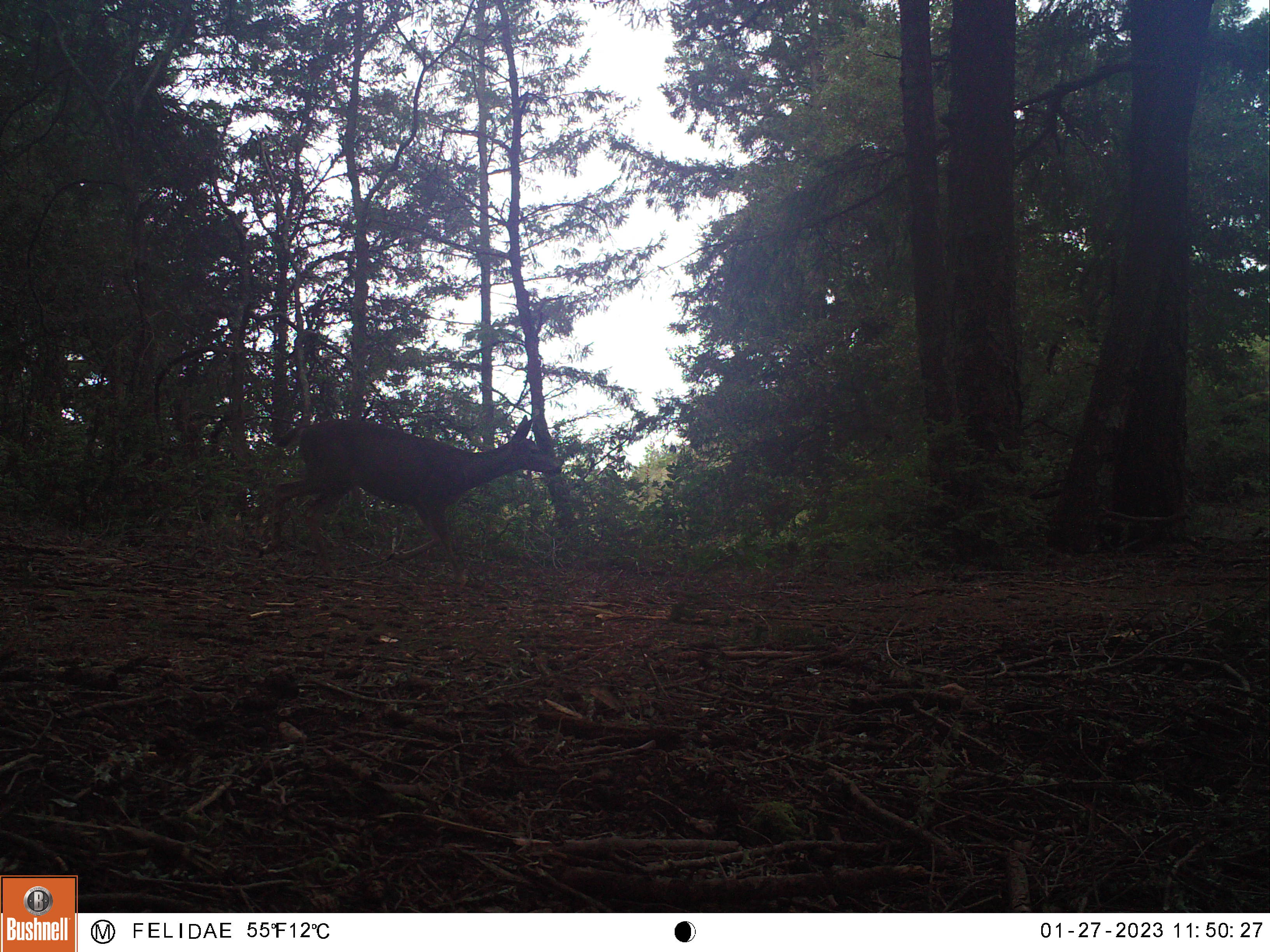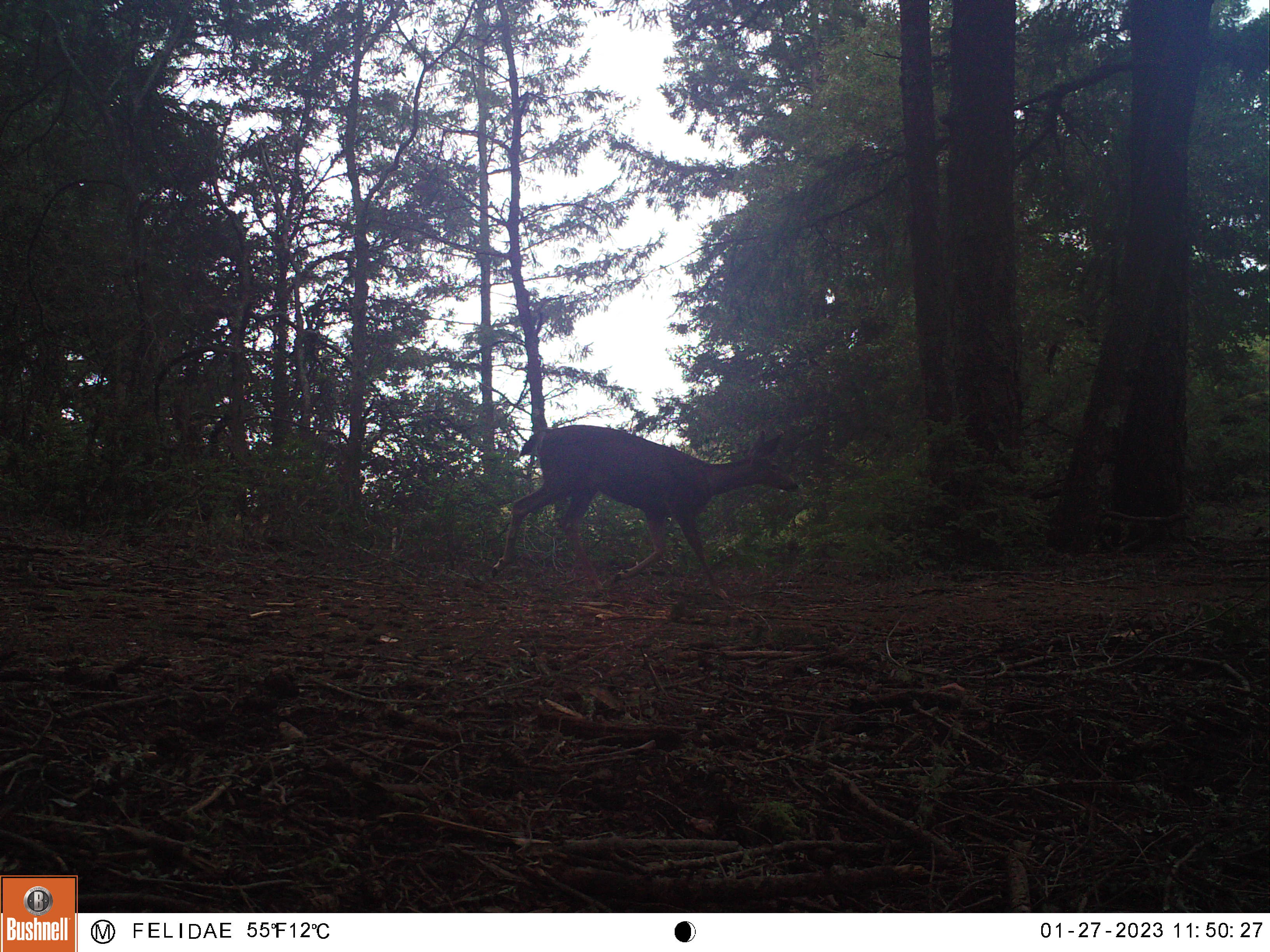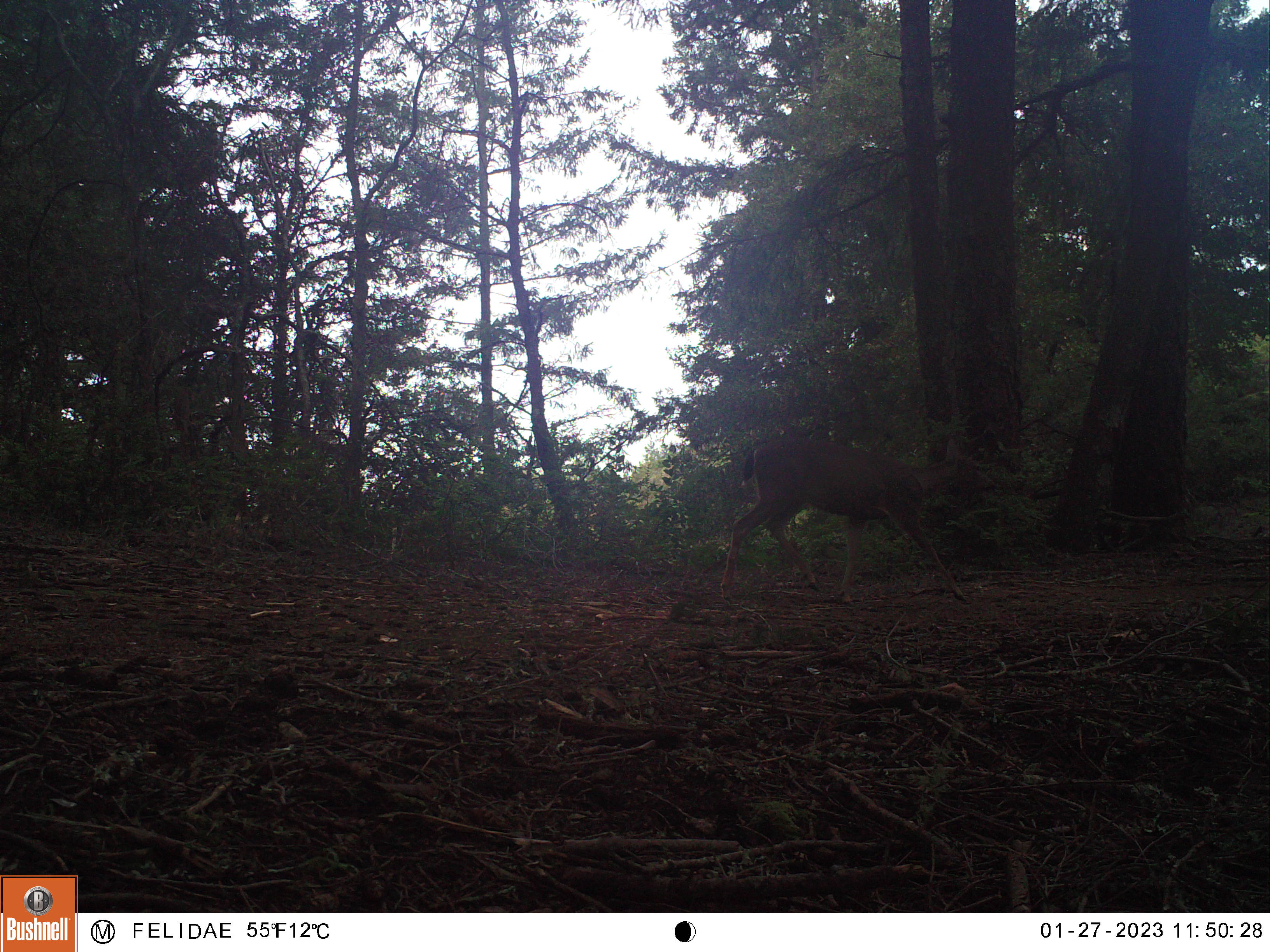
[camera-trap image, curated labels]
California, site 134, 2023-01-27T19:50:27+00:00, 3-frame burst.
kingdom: Animalia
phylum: Chordata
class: Mammalia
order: Artiodactyla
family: Cervidae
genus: Odocoileus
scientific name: Odocoileus hemionus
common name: mule deer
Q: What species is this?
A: Mule deer (Odocoileus hemionus).